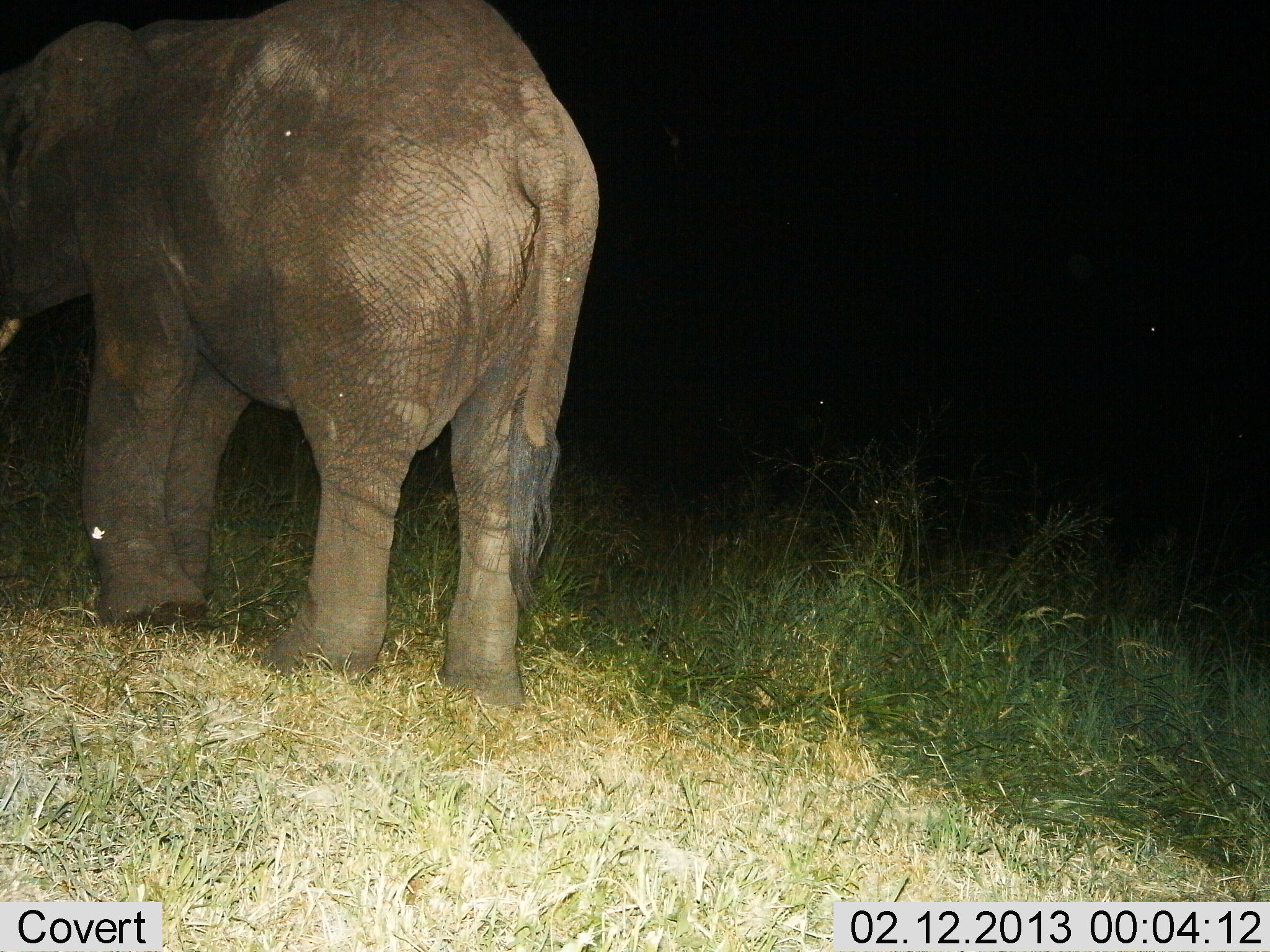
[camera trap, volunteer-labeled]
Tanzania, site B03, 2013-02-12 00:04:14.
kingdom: Animalia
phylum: Chordata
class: Mammalia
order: Proboscidea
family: Elephantidae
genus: Loxodonta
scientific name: Loxodonta africana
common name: african bush elephant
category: elephant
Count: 1.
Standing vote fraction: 51%.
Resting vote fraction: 2%.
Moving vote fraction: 49%.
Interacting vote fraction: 0%.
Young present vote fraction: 2%.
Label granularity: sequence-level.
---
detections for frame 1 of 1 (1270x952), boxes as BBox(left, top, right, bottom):
animal: BBox(0, 0, 601, 714)